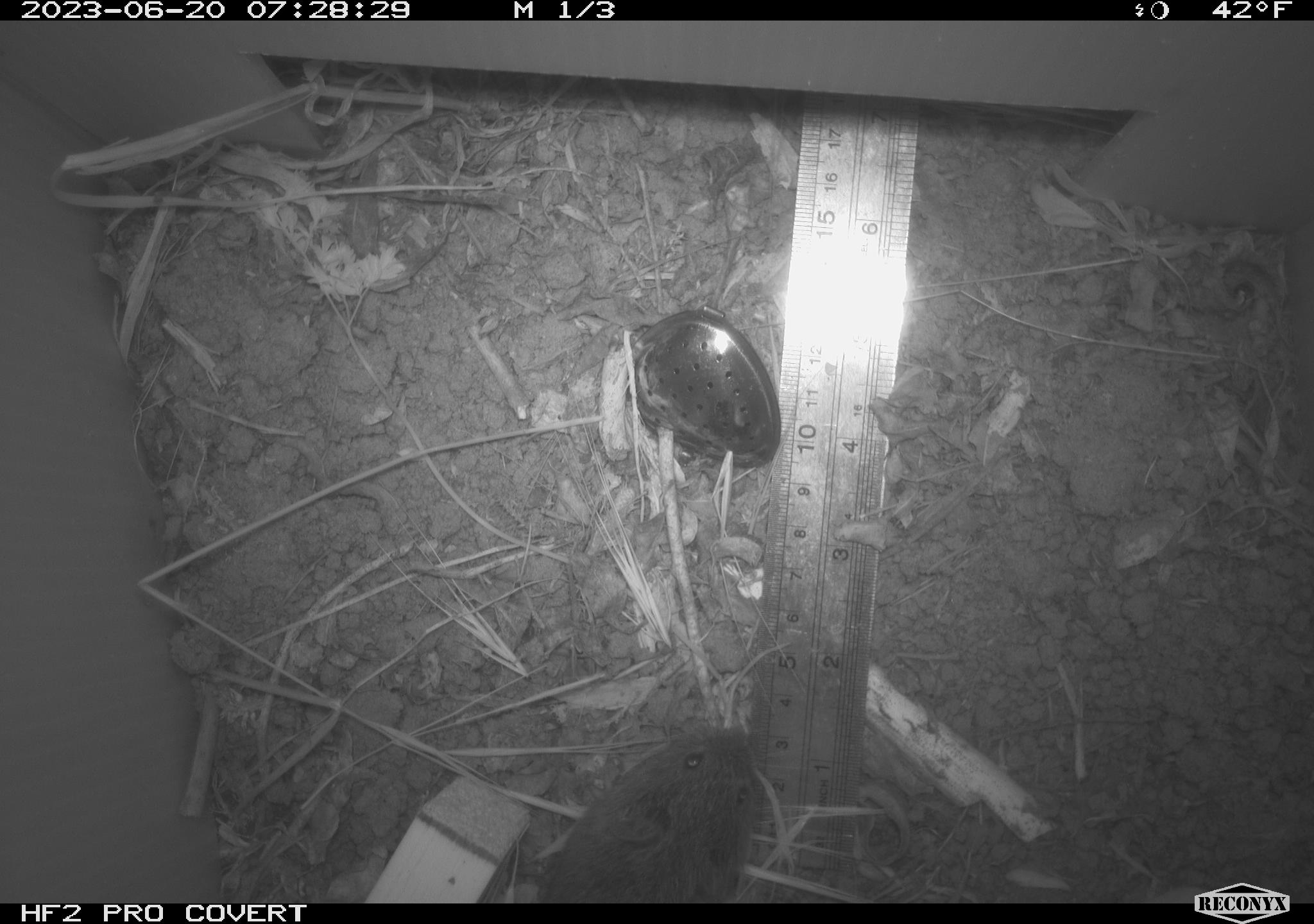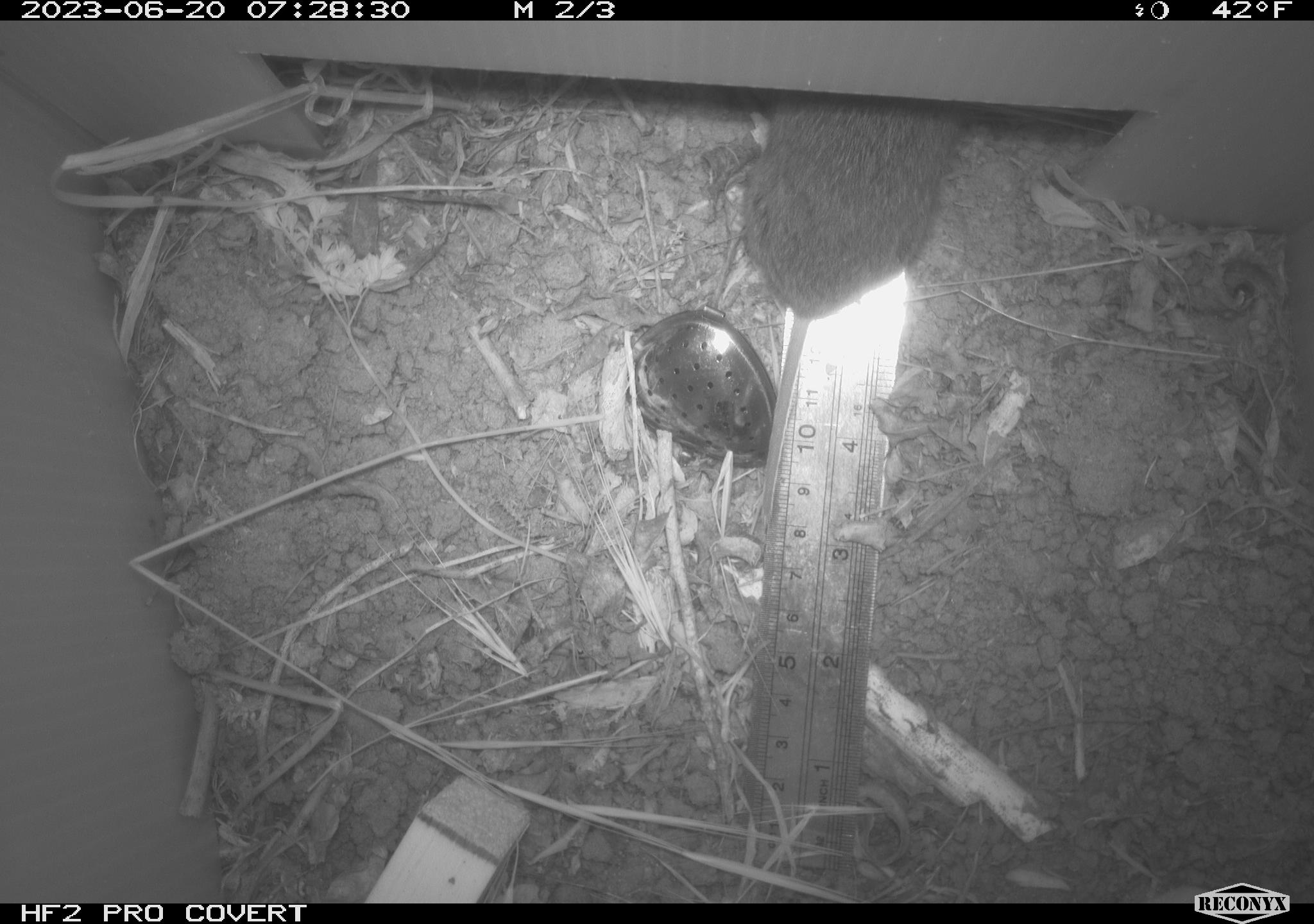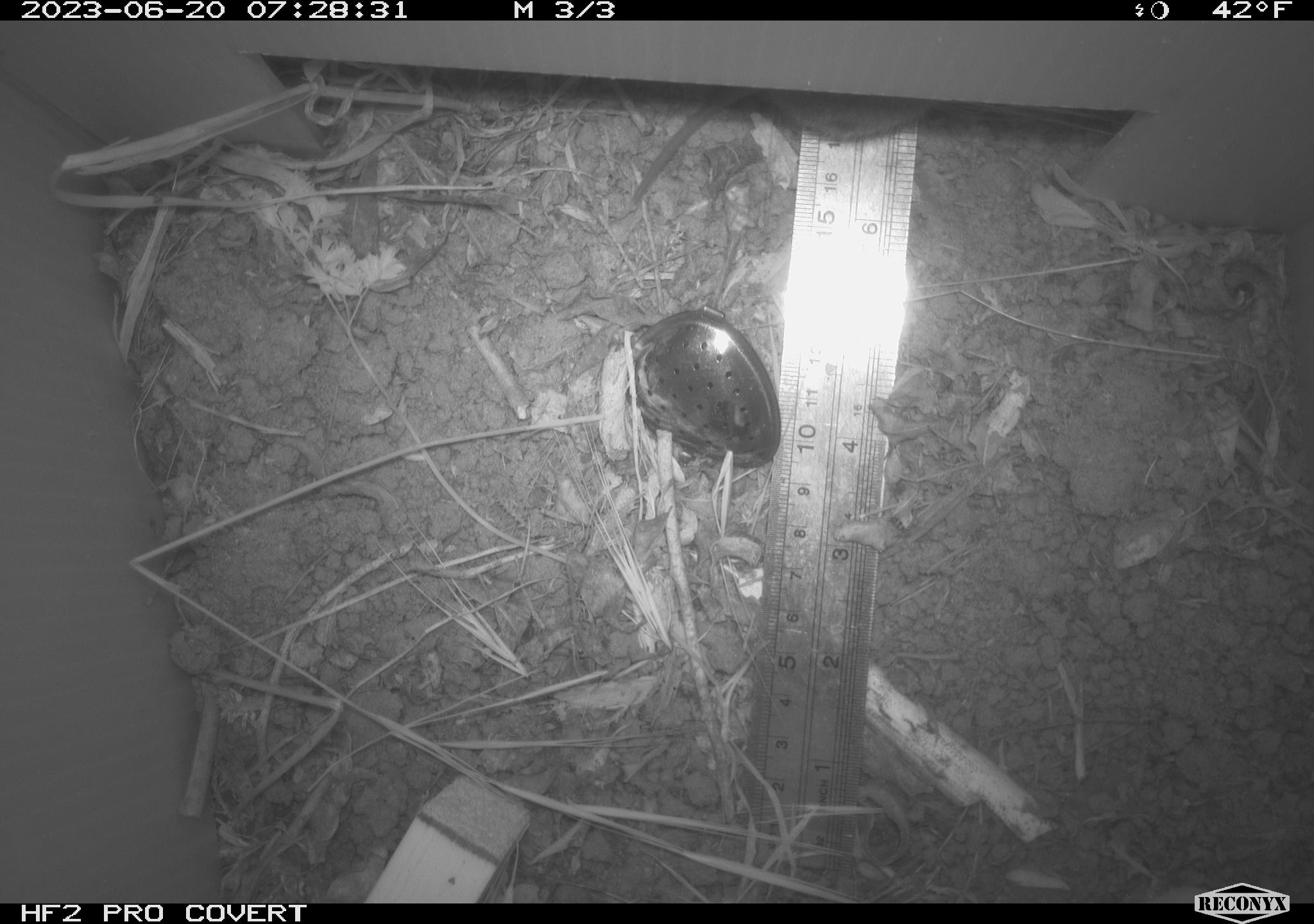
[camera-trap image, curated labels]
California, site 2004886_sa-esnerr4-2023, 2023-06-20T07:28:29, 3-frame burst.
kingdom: Animalia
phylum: Chordata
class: Mammalia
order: Rodentia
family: Cricetidae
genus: Microtus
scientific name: Microtus californicus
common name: california vole